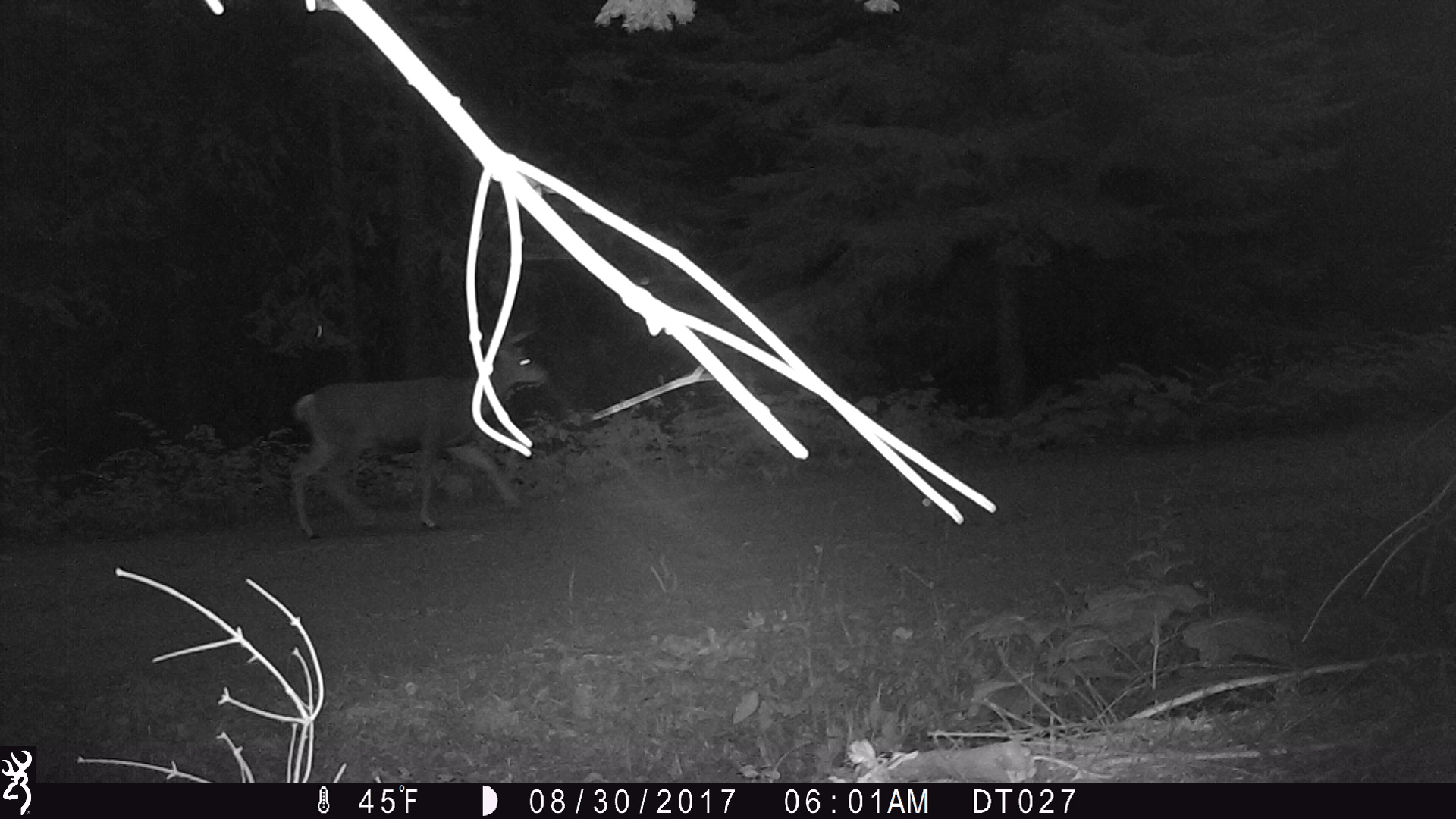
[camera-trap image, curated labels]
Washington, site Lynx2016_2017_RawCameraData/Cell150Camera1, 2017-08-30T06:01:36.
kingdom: Animalia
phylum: Chordata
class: Mammalia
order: Artiodactyla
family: Cervidae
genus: Odocoileus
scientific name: Odocoileus hemionus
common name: mule deer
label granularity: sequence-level